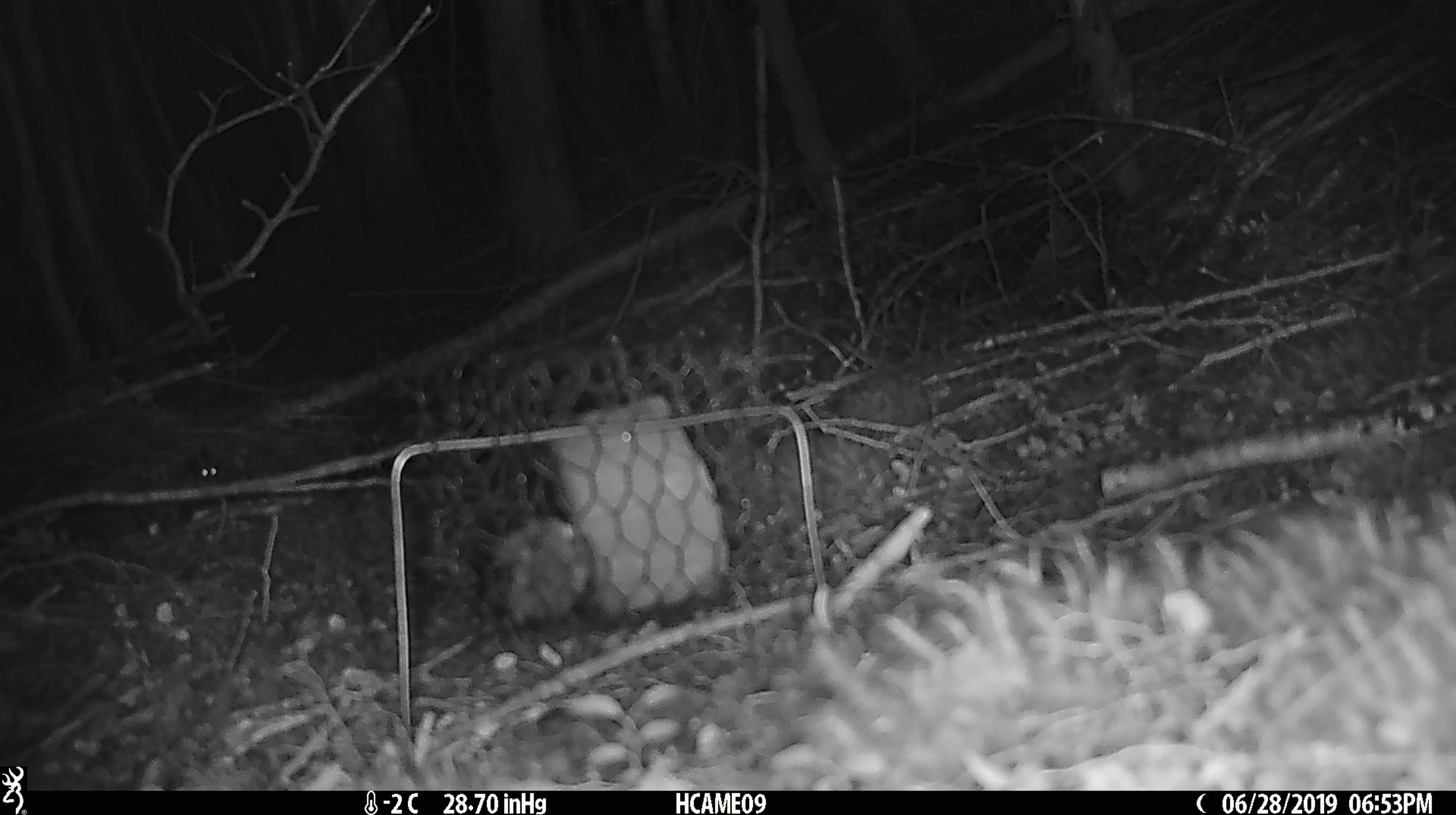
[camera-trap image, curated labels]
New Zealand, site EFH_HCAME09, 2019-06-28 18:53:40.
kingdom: Animalia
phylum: Chordata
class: Mammalia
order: Rodentia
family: Muridae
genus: Mus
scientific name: Mus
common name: mouse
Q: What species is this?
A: Mouse (Mus).